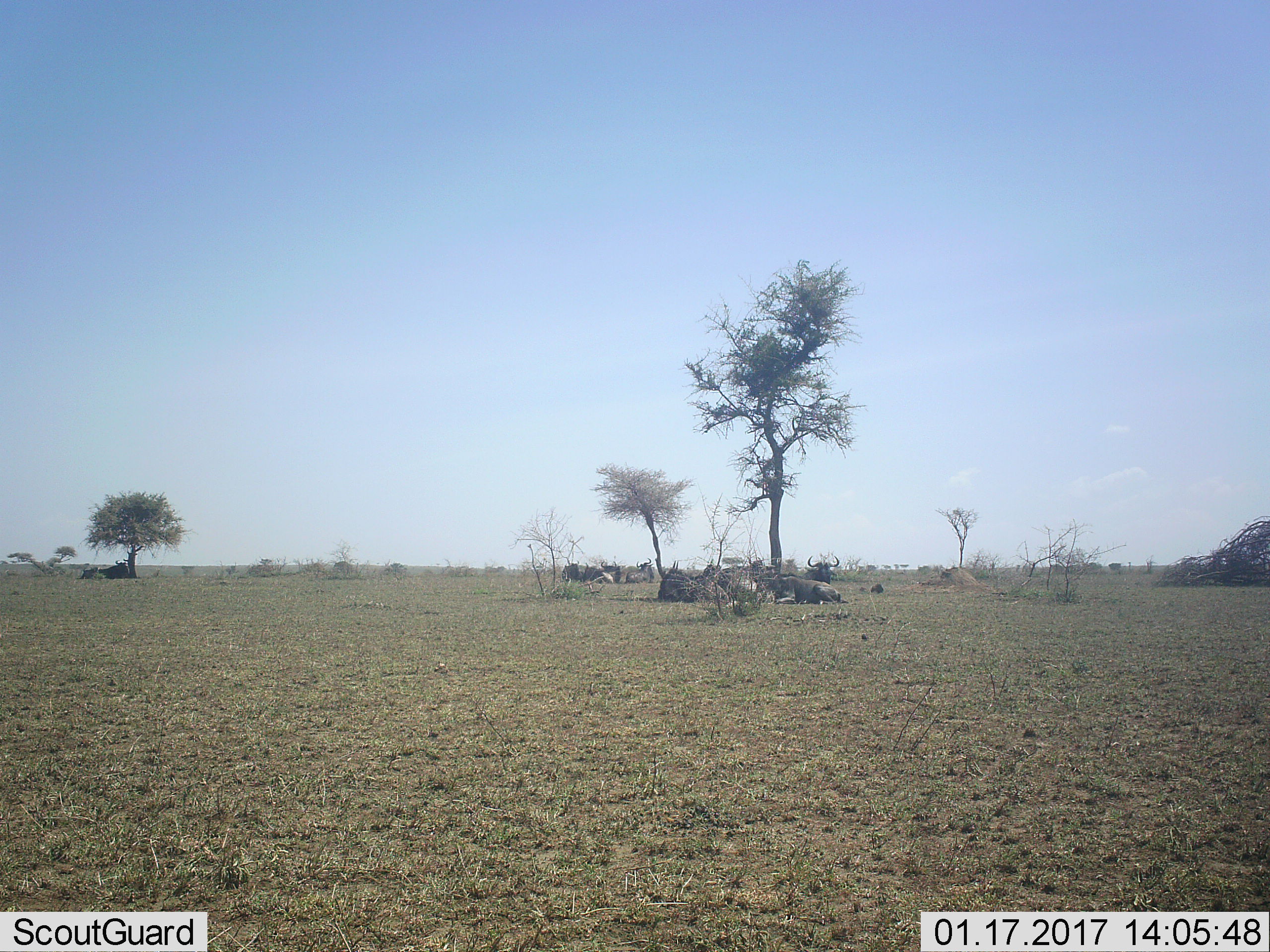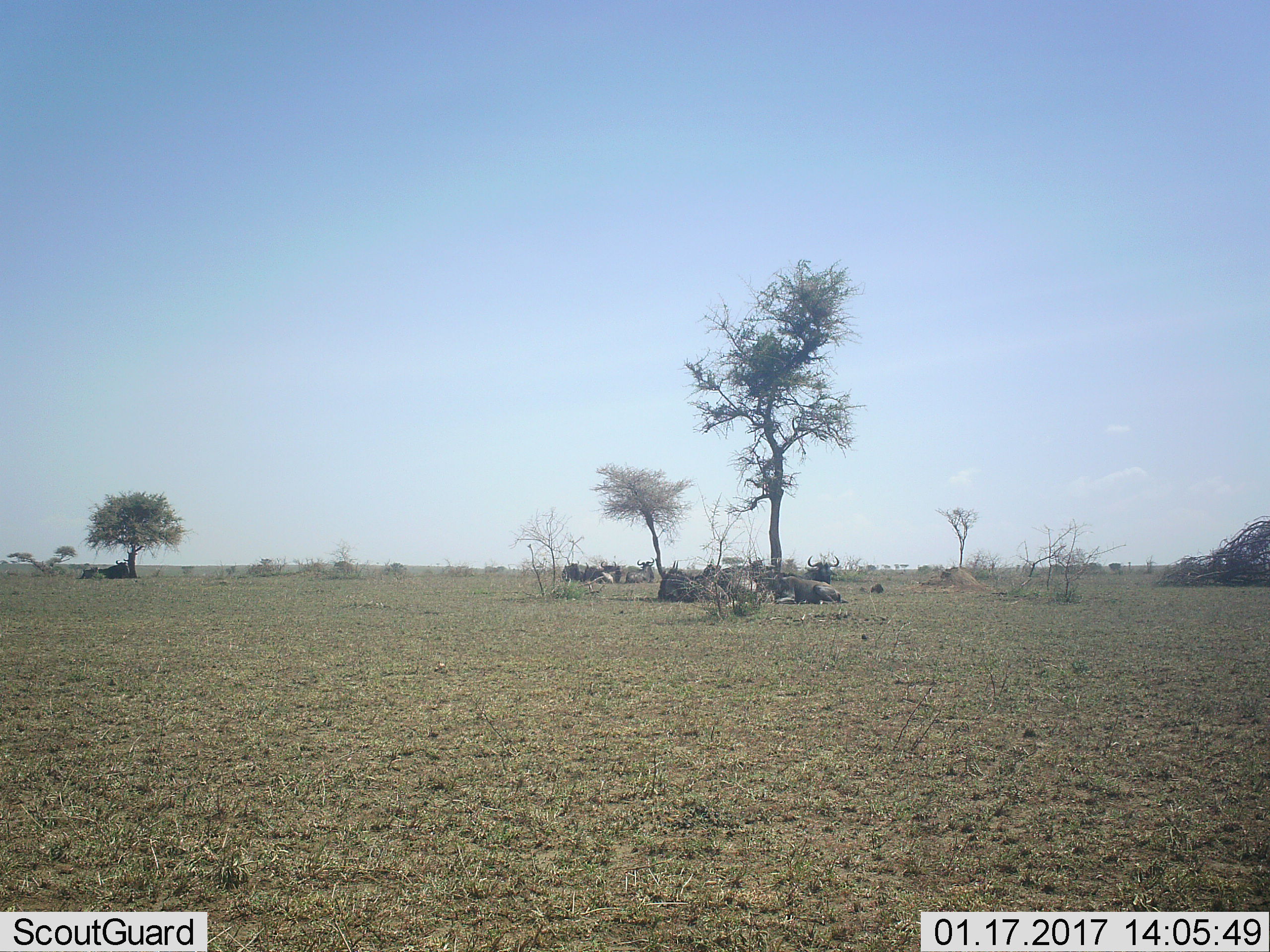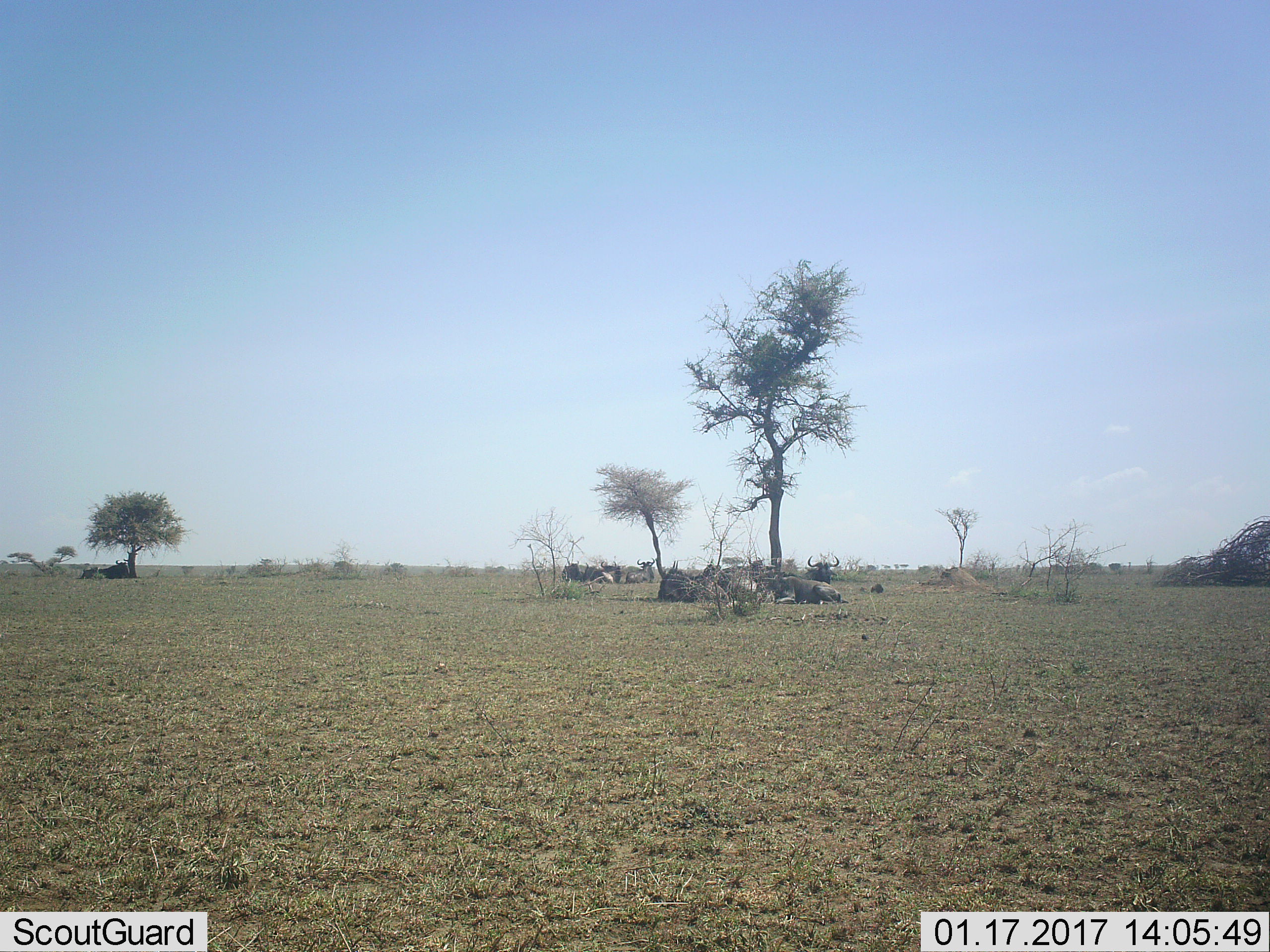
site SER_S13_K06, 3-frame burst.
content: unidentified animal